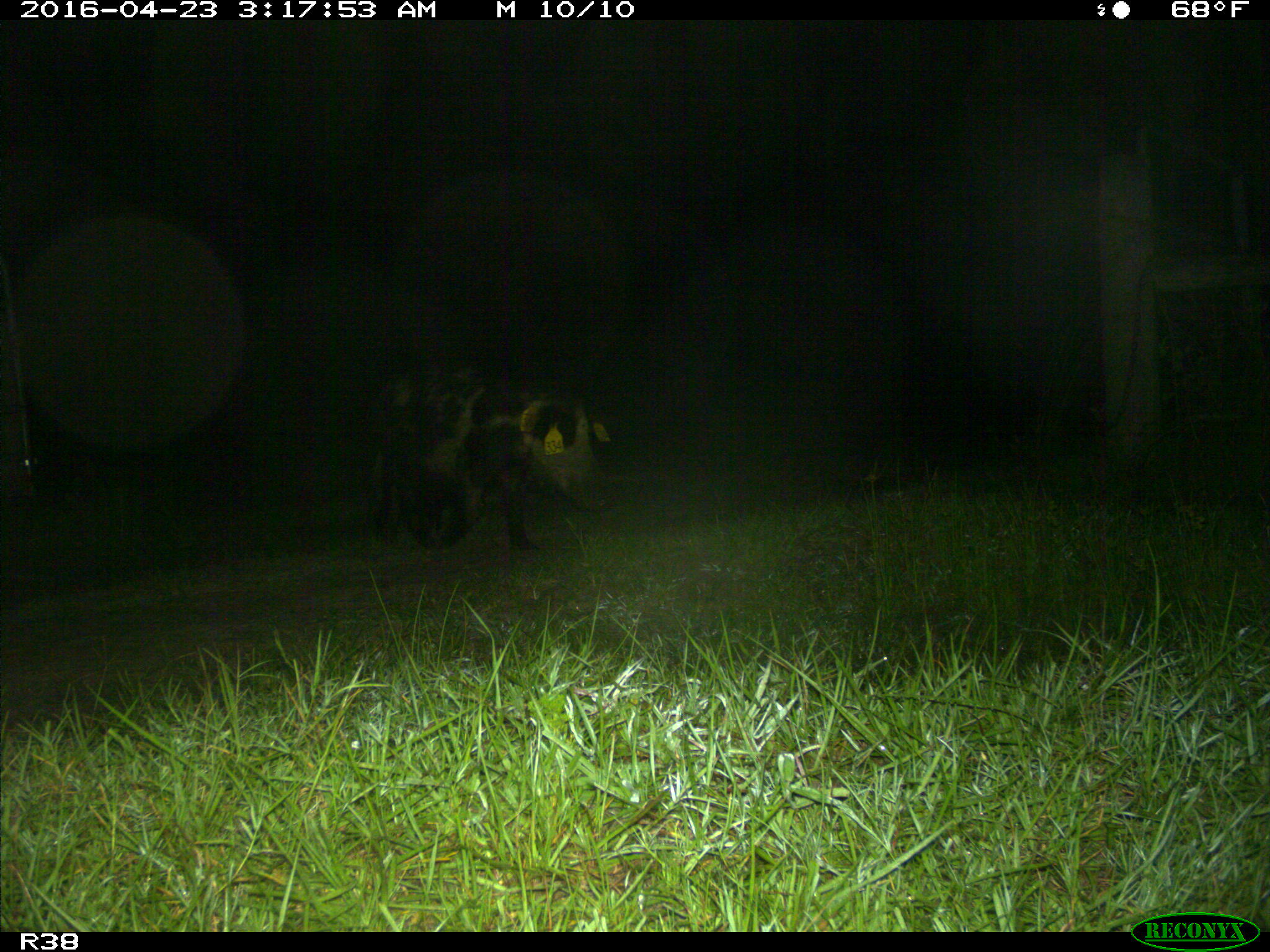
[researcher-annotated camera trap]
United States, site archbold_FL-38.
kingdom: Animalia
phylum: Chordata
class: Mammalia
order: Artiodactyla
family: Suidae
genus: Sus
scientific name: Sus scrofa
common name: wild boar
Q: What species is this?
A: Sus scrofa (wild boar).